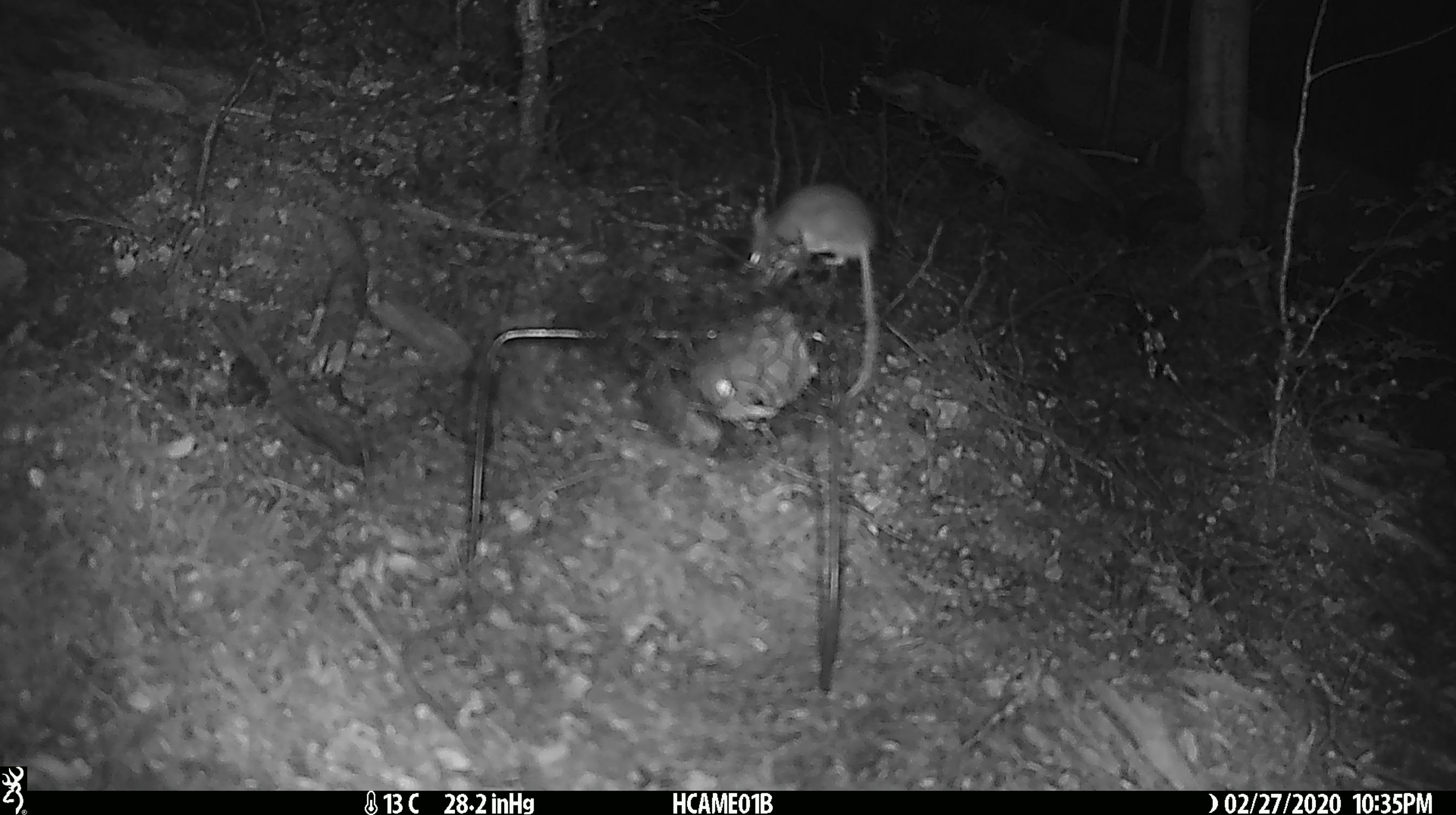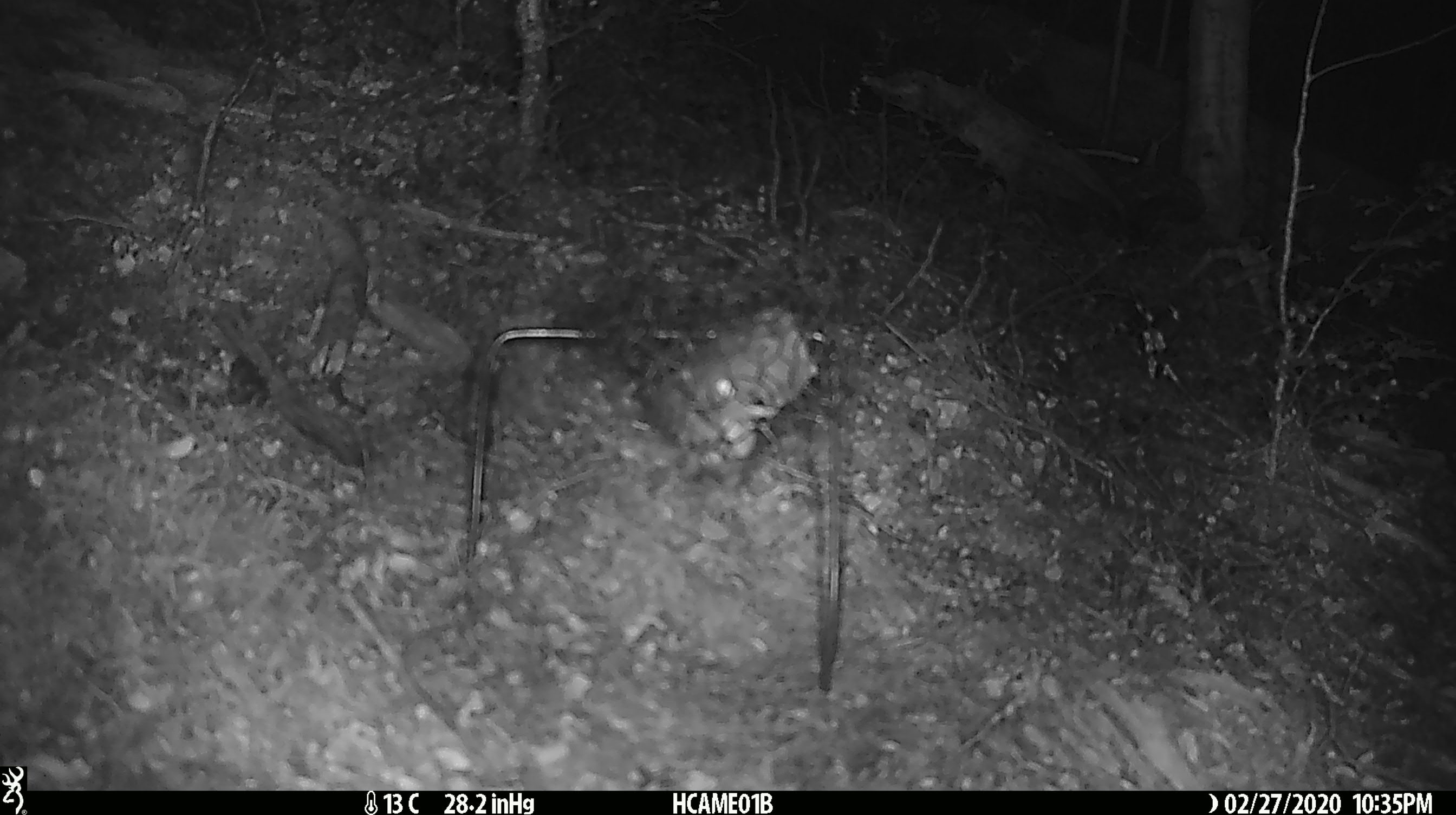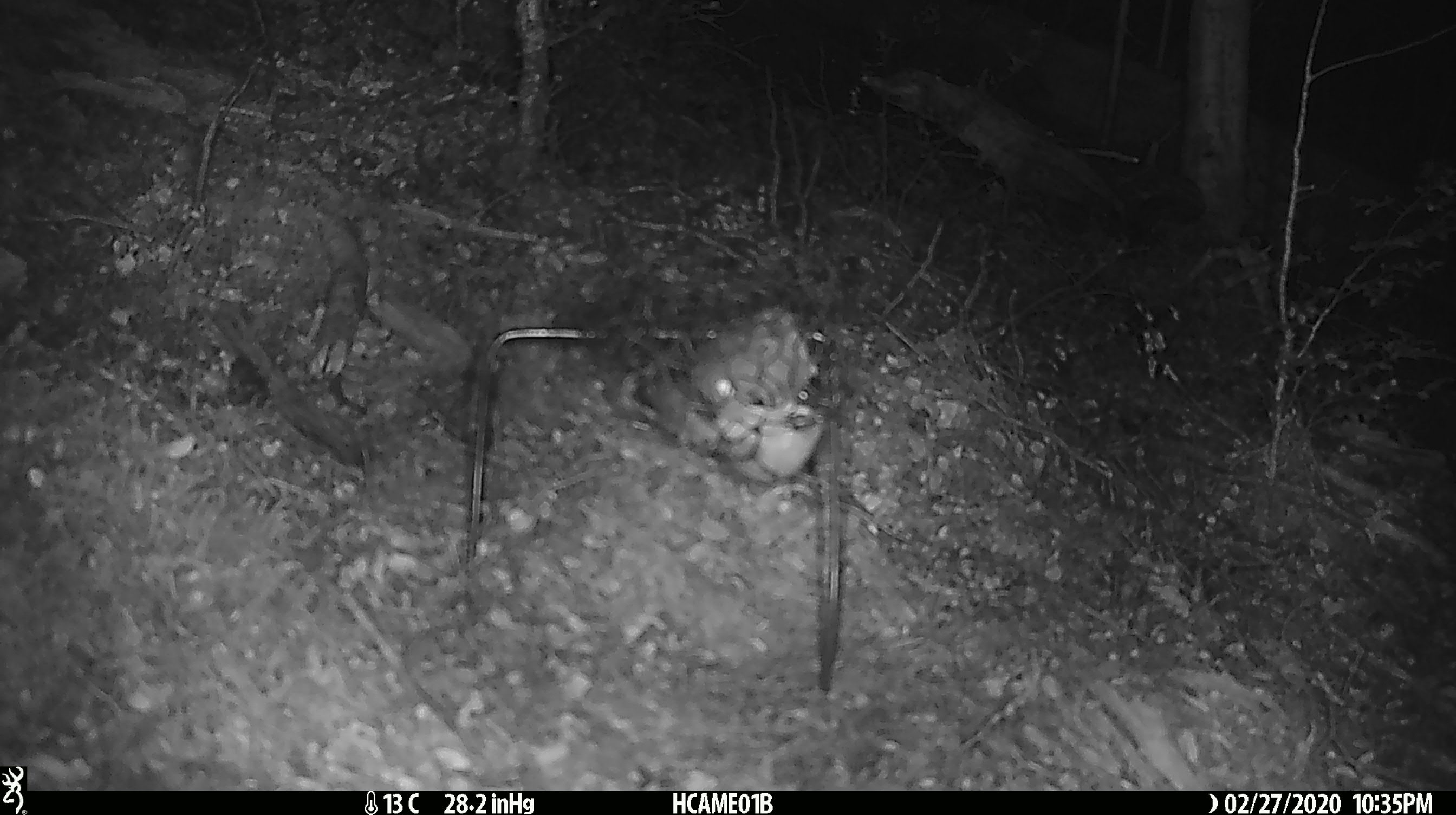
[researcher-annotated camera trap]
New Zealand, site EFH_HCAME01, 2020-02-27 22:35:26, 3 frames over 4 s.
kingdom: Animalia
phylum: Chordata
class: Mammalia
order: Rodentia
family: Muridae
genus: Mus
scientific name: Mus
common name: mouse